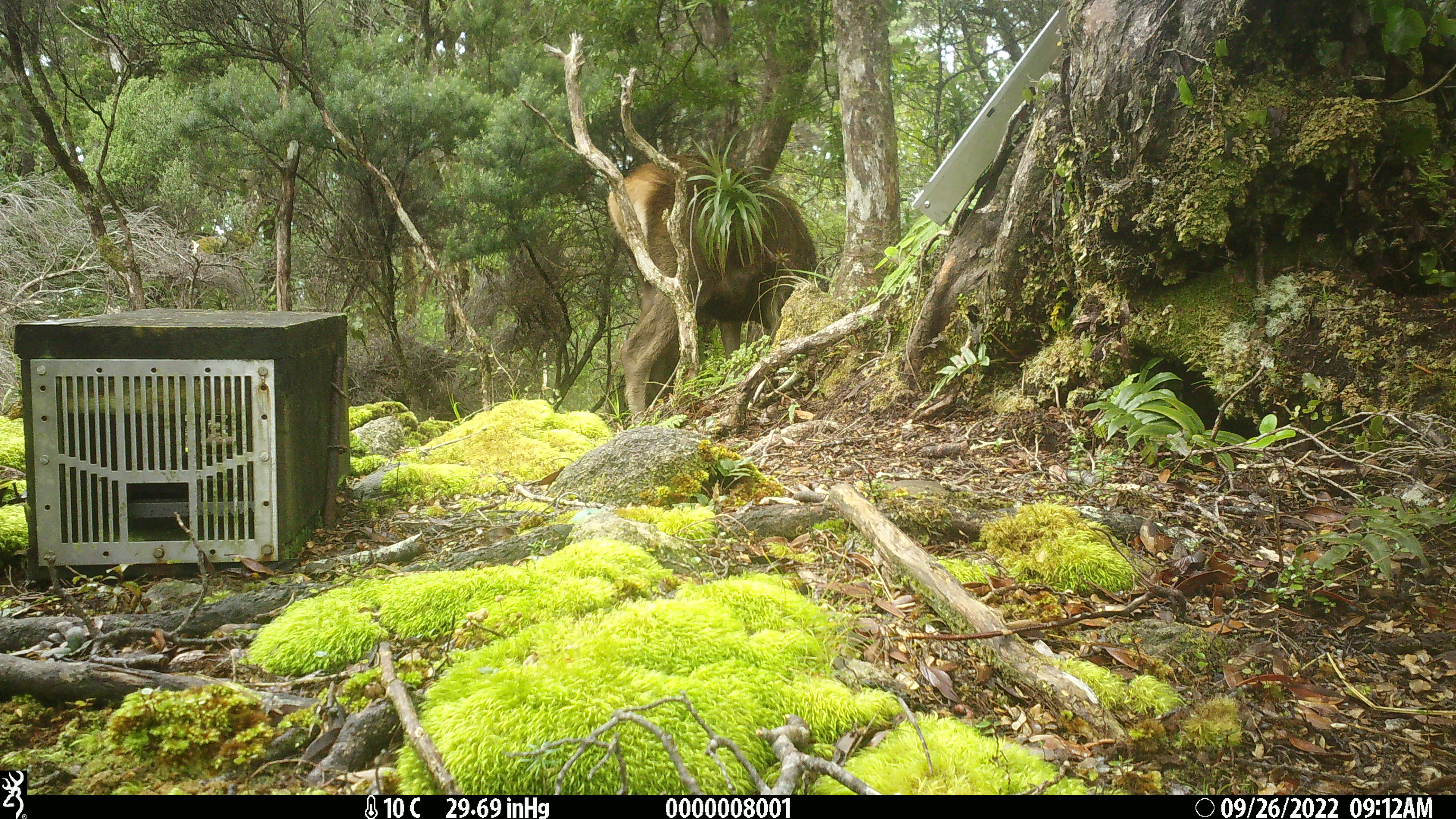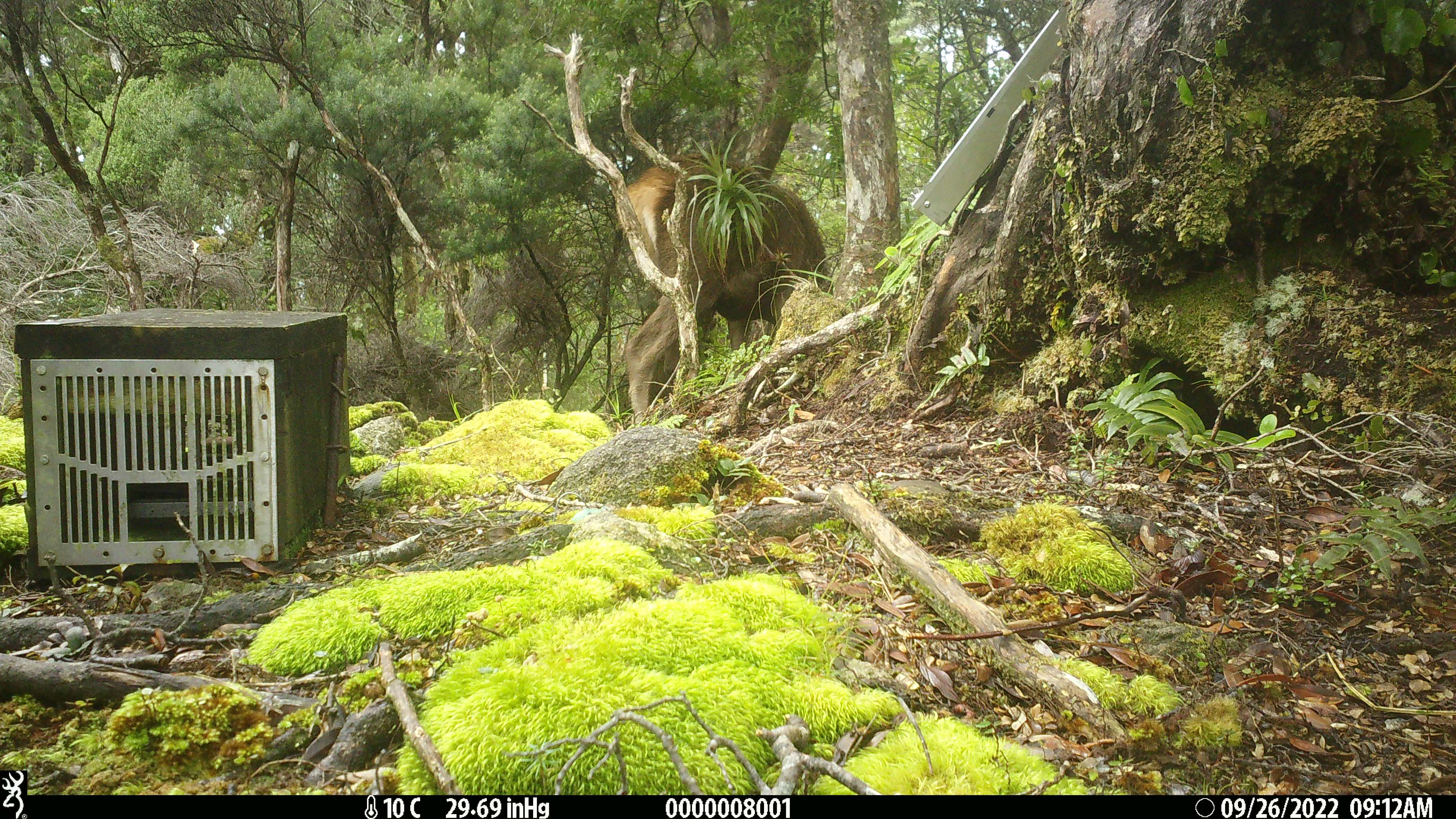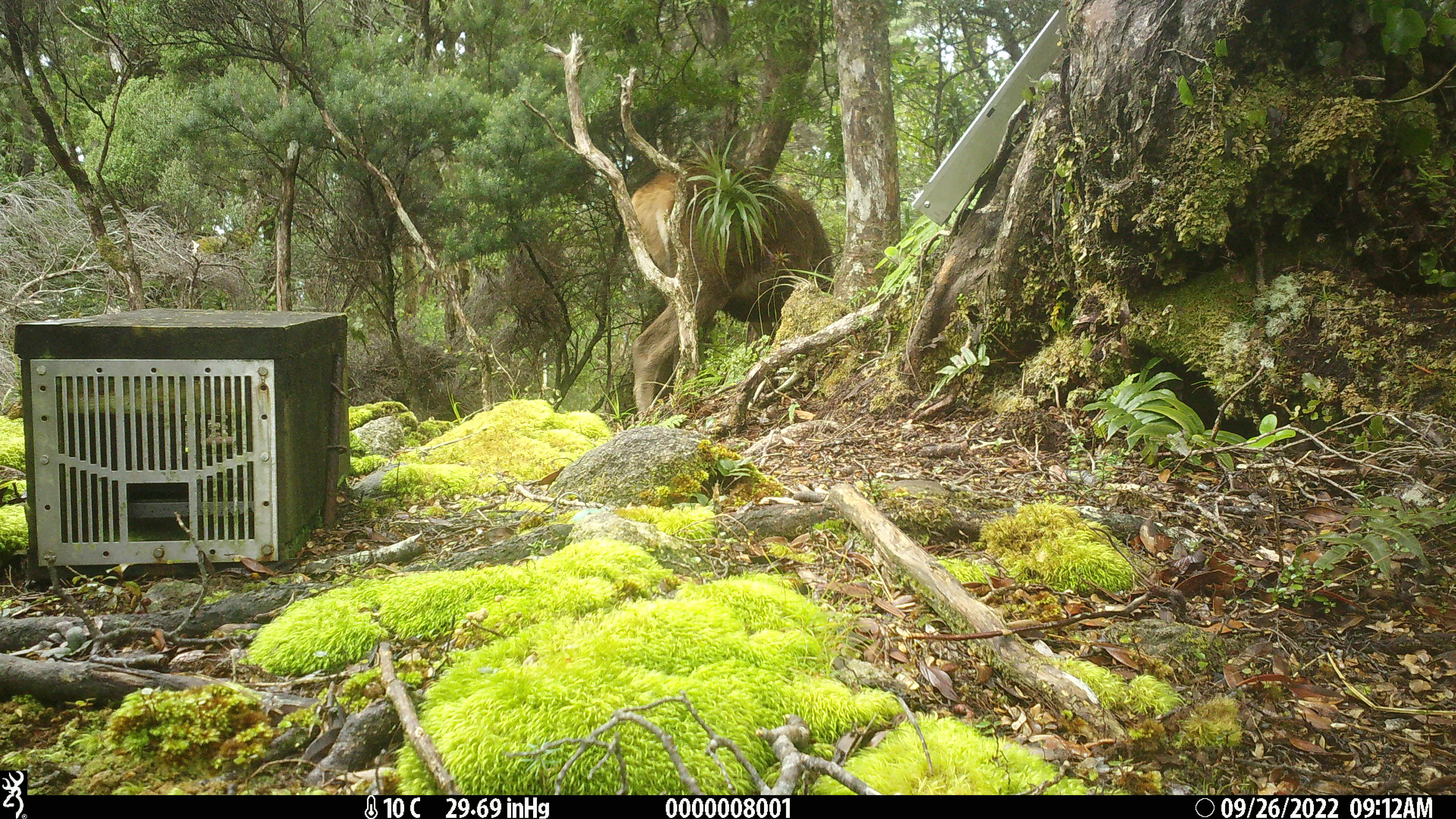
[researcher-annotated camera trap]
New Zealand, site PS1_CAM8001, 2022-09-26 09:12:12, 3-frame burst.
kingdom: Animalia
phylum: Chordata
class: Mammalia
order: Artiodactyla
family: Cervidae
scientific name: Cervidae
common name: deer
Deer (Cervidae).